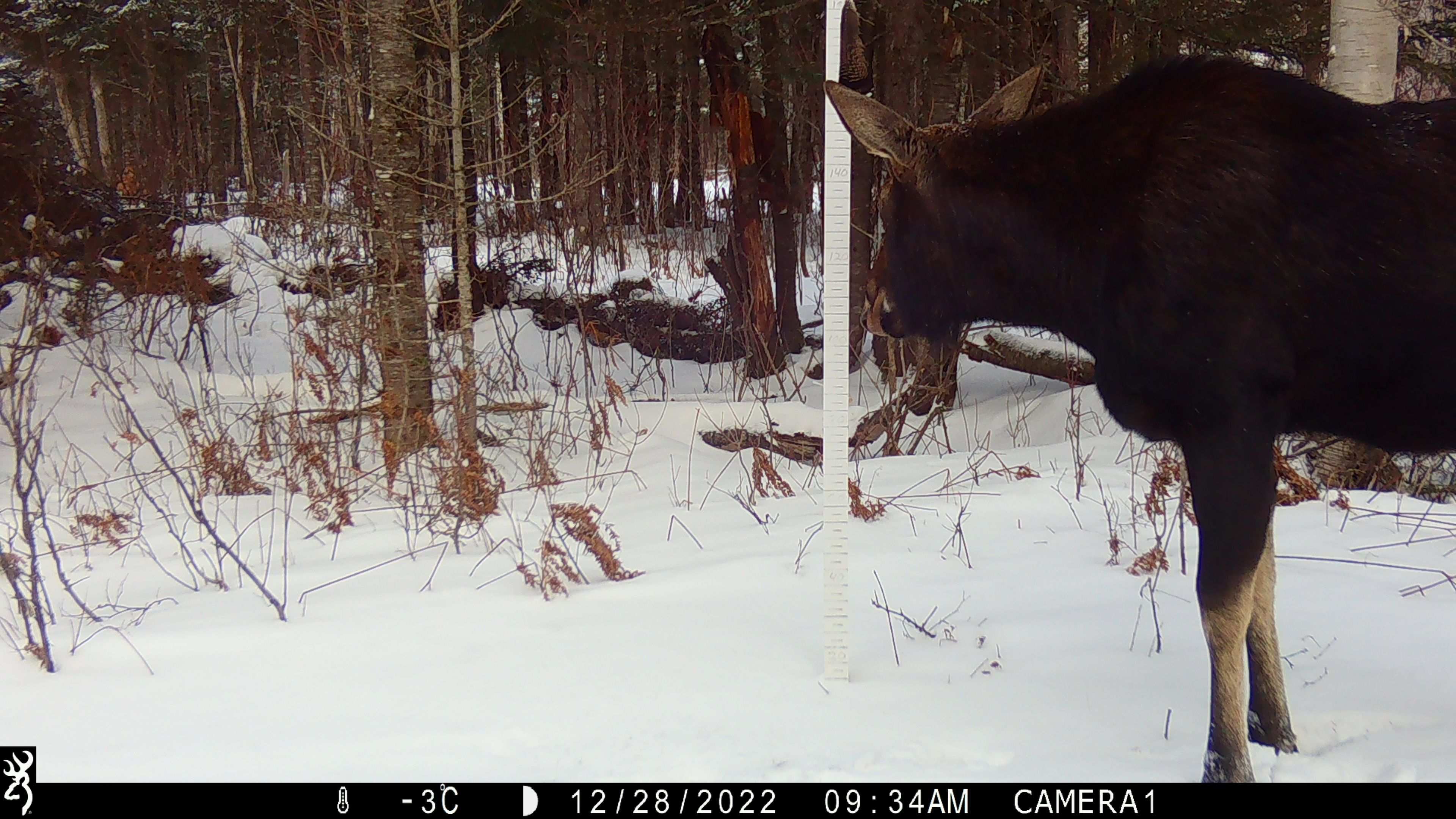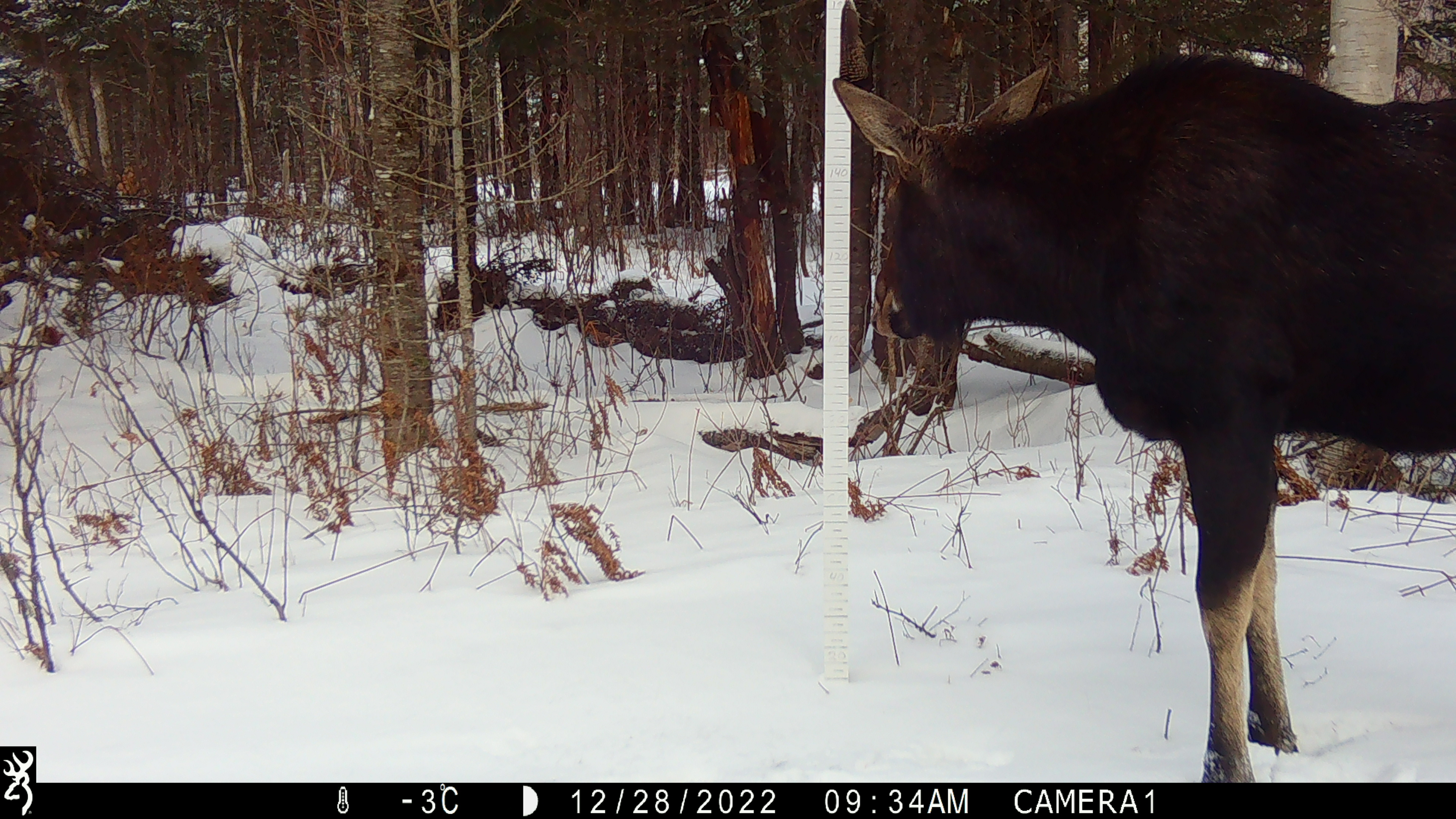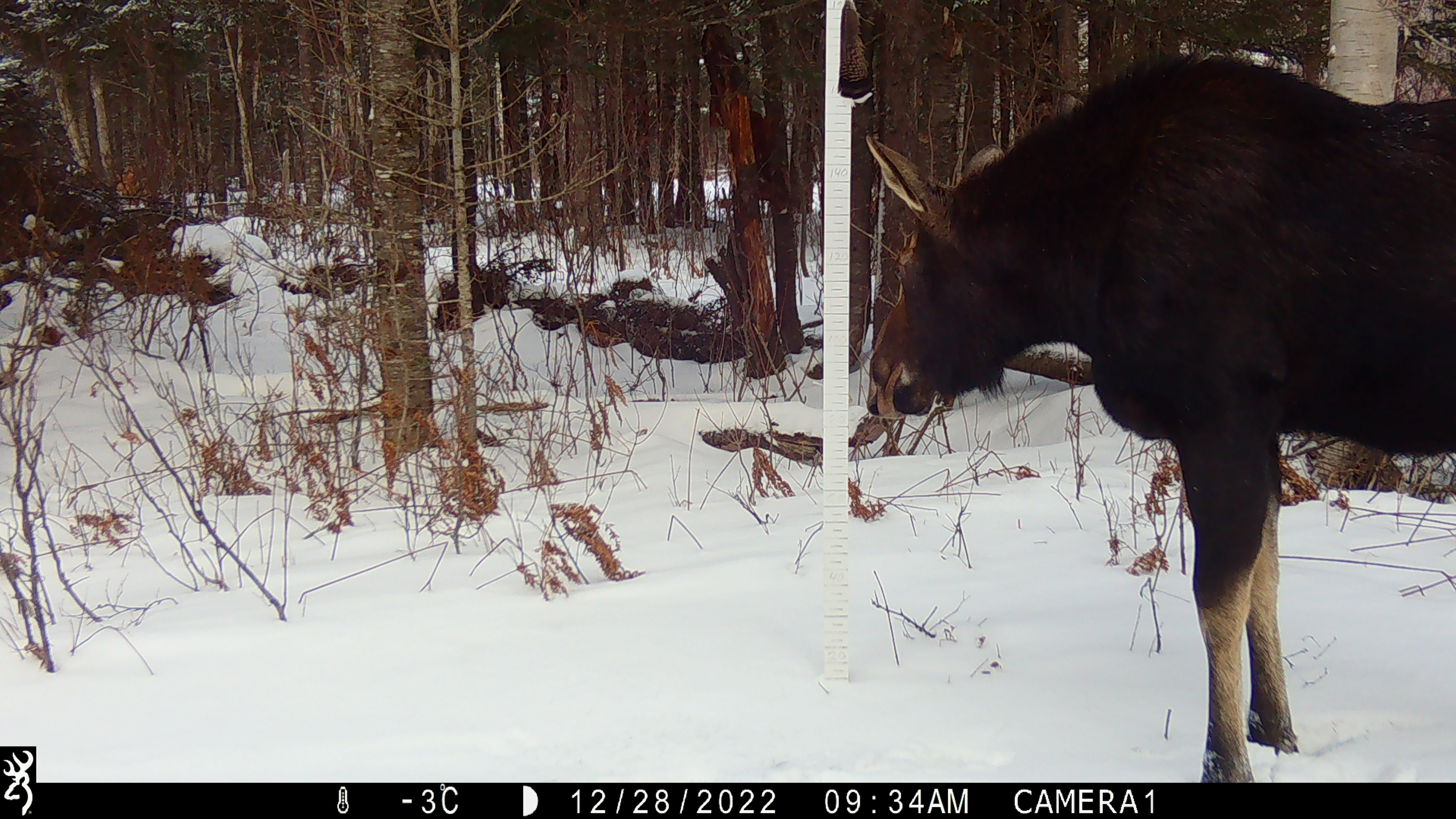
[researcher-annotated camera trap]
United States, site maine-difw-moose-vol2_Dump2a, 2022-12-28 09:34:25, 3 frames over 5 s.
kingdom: Animalia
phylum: Chordata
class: Mammalia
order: Artiodactyla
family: Cervidae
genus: Alces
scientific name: Alces alces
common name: moose